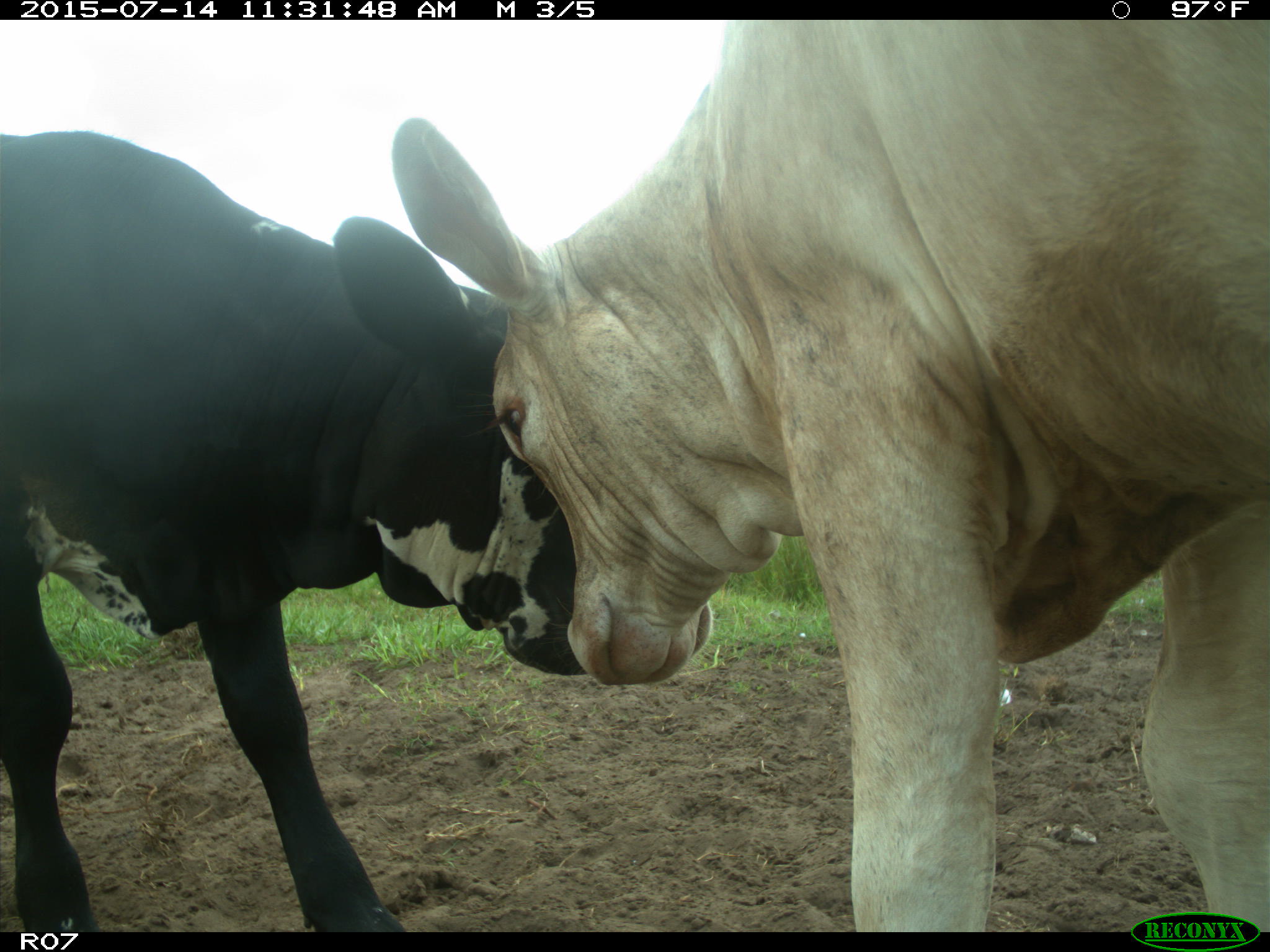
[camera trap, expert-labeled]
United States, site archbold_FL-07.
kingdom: Animalia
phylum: Chordata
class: Mammalia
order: Artiodactyla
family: Bovidae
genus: Bos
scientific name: Bos taurus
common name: domestic cow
Bos taurus (domestic cow).